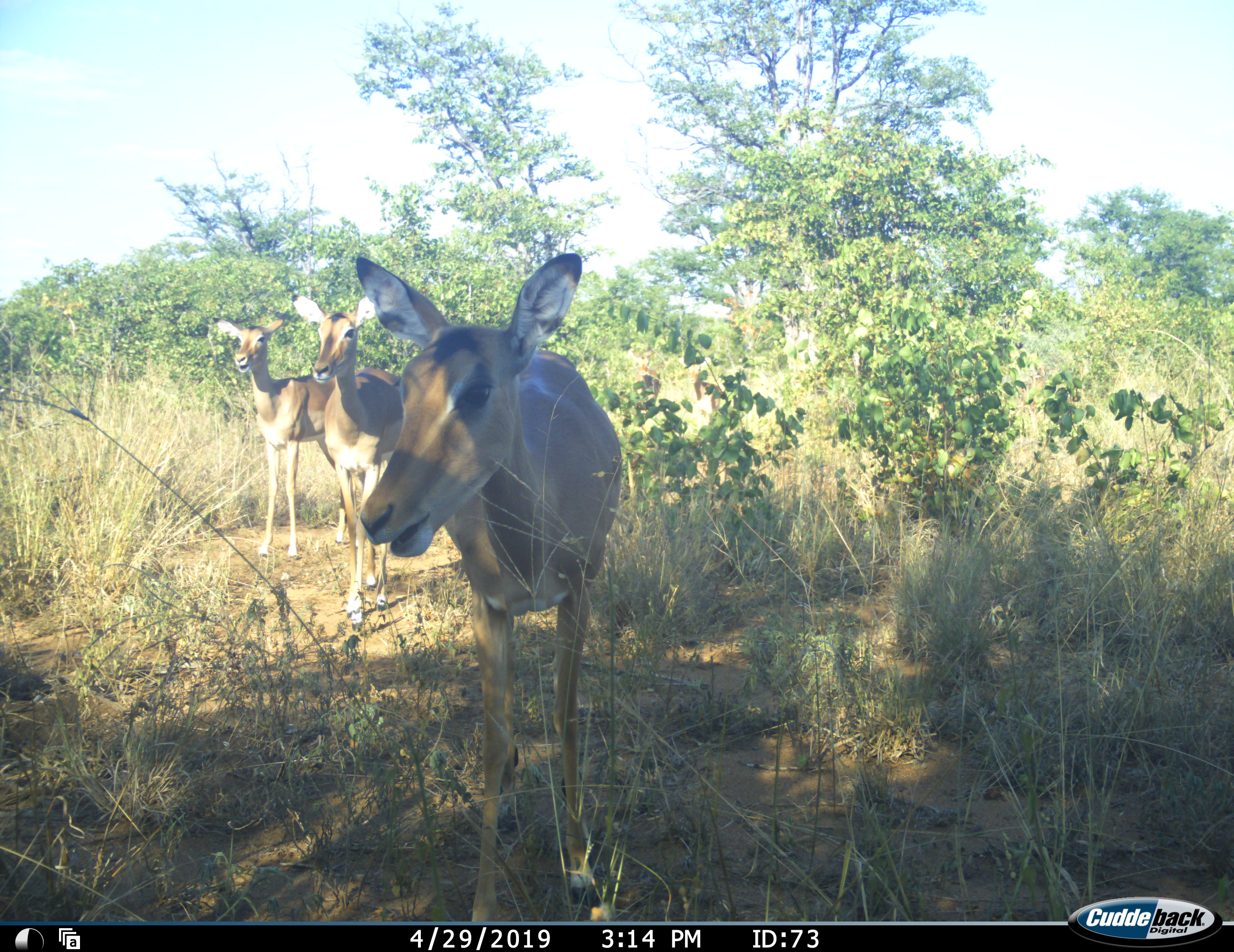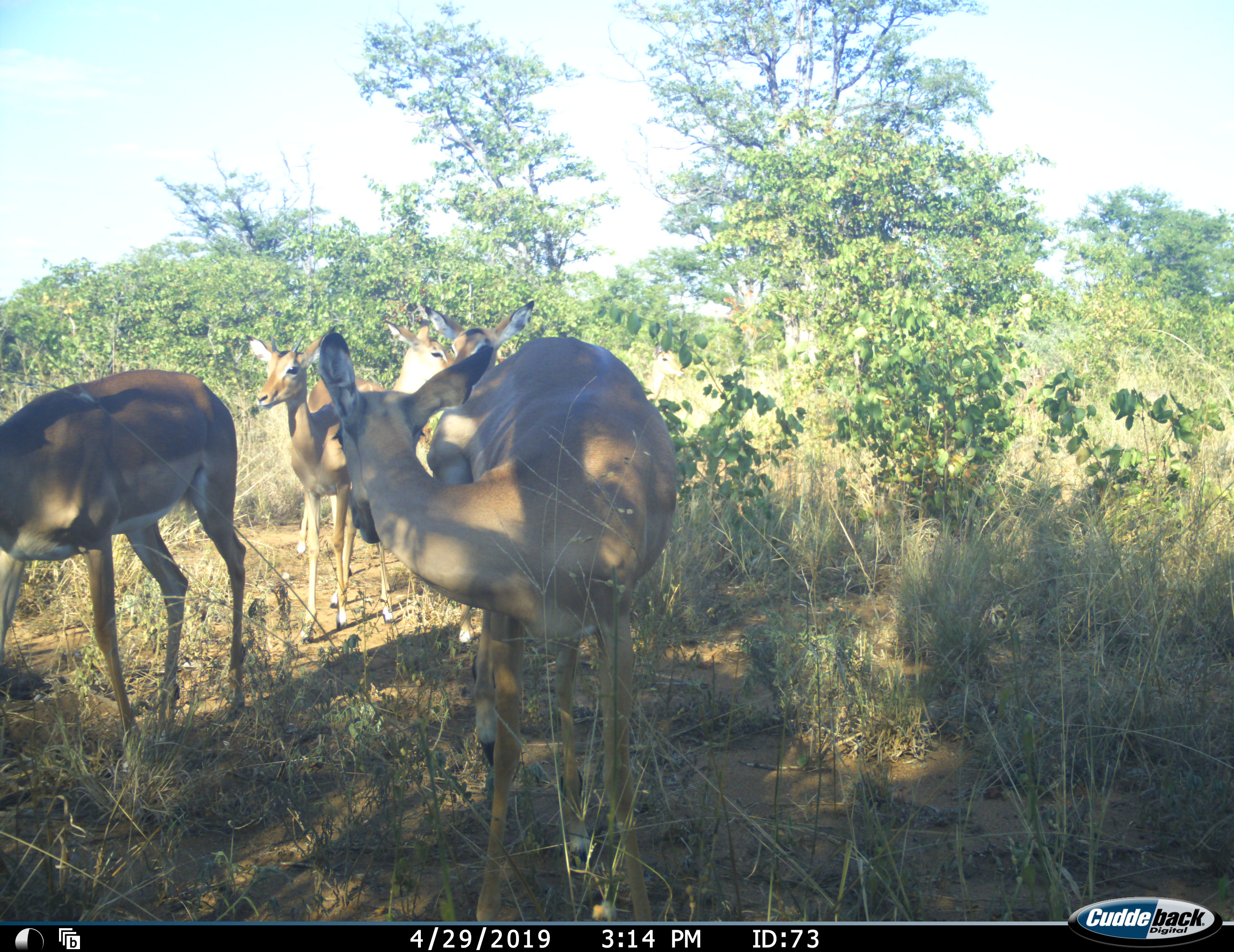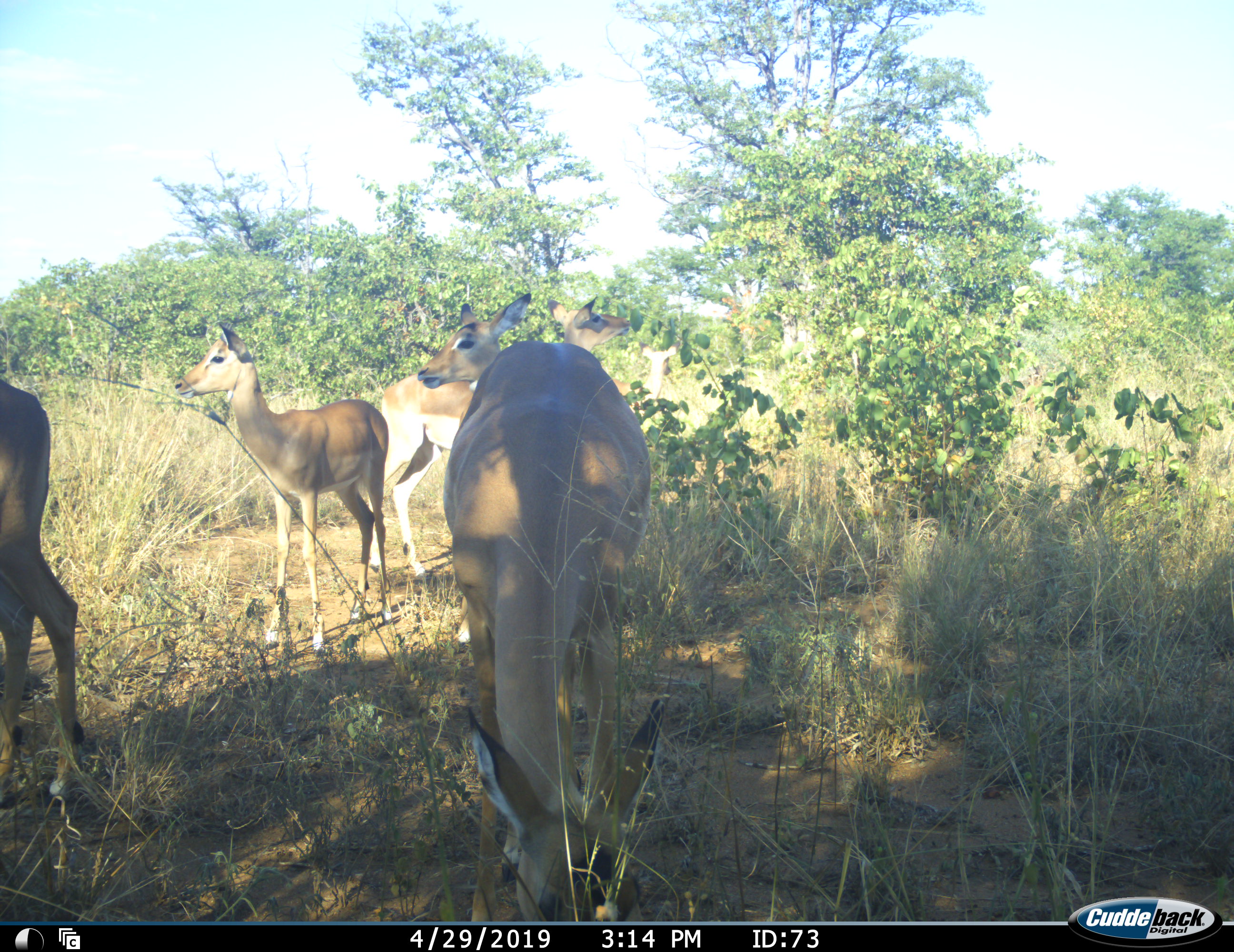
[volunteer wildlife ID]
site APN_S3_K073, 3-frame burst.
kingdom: Animalia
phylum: Chordata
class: Mammalia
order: Artiodactyla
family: Bovidae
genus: Aepyceros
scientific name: Aepyceros melampus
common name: impala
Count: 5.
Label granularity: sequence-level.